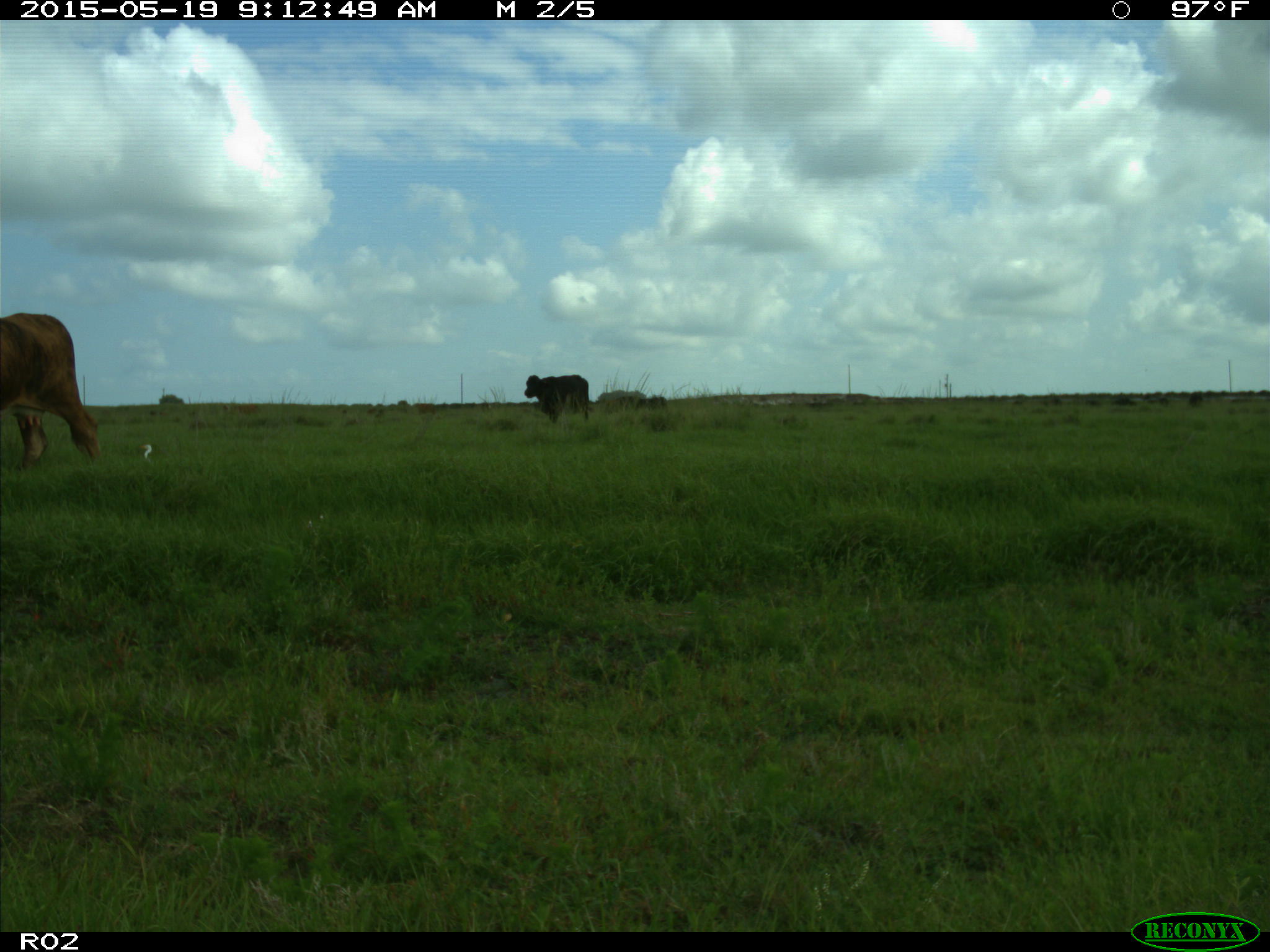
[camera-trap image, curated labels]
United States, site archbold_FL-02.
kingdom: Animalia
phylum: Chordata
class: Mammalia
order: Artiodactyla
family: Bovidae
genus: Bos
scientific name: Bos taurus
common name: domestic cow